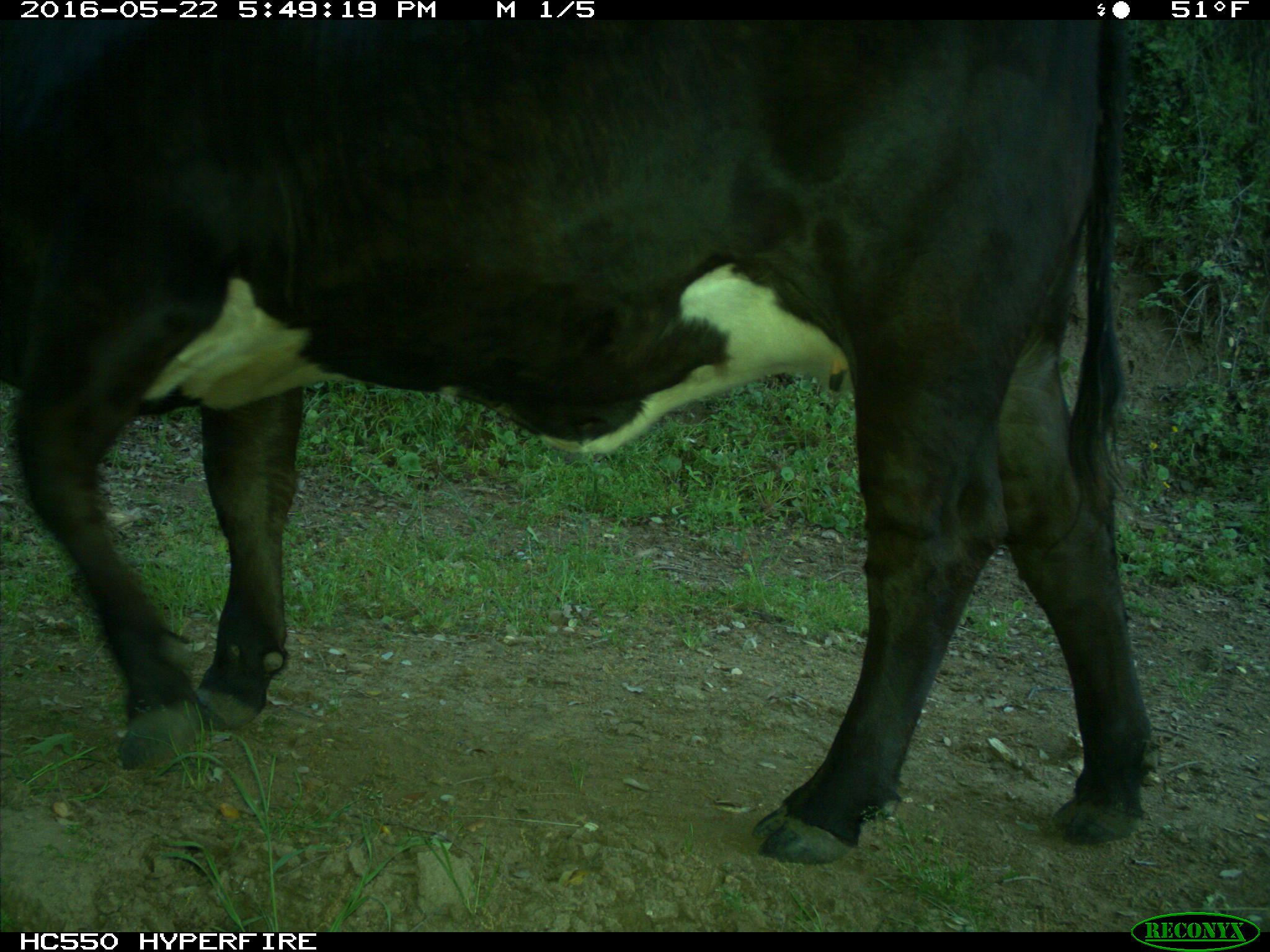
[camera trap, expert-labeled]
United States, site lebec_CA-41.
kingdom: Animalia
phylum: Chordata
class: Mammalia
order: Artiodactyla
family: Bovidae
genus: Bos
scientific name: Bos taurus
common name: domestic cow